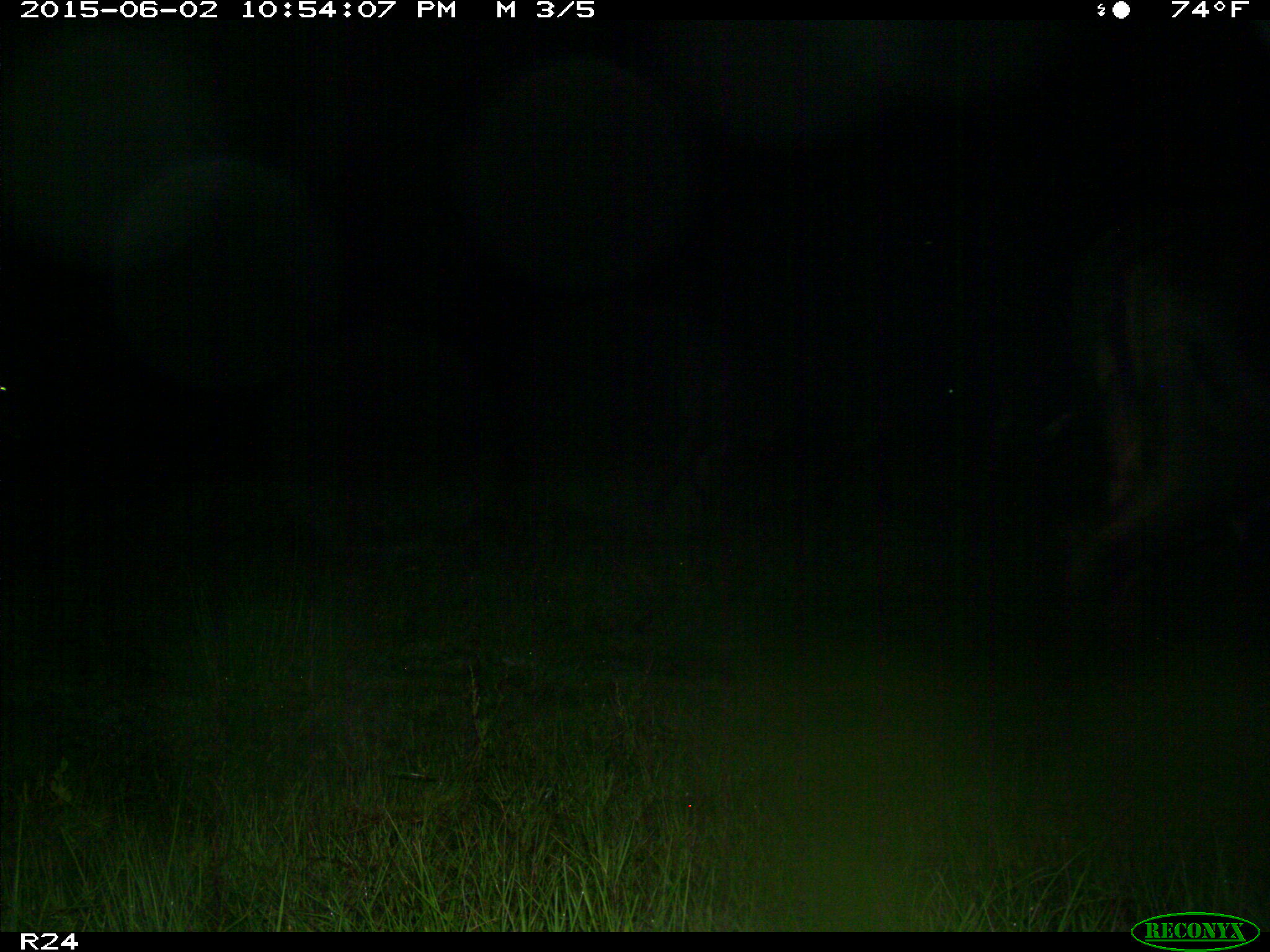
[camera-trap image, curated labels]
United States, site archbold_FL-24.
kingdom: Animalia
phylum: Chordata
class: Mammalia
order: Artiodactyla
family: Bovidae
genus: Bos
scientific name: Bos taurus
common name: domestic cow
Bos taurus (domestic cow).